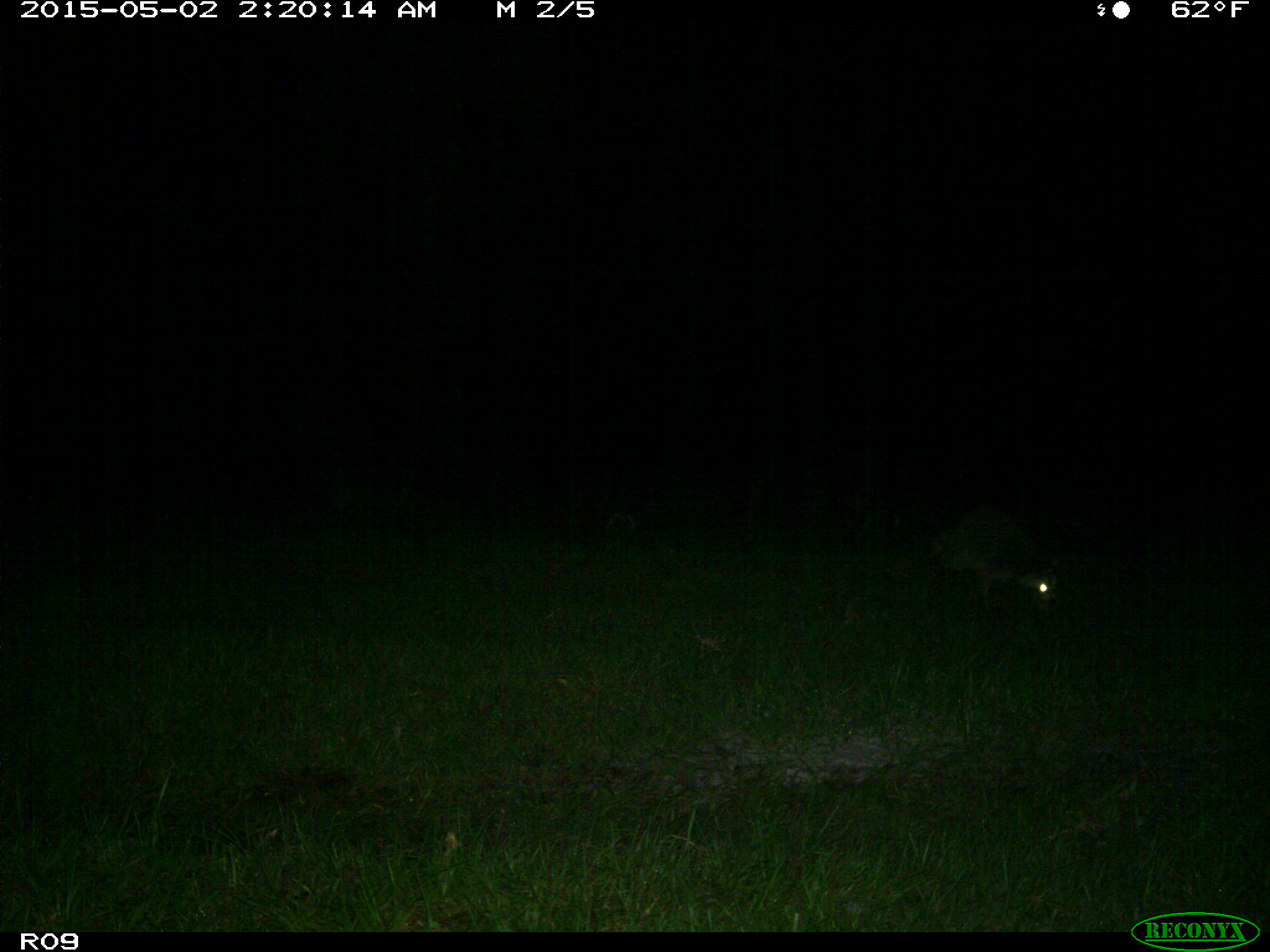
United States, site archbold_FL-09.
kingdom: Animalia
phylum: Chordata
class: Mammalia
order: Carnivora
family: Procyonidae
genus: Procyon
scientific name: Procyon lotor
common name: common raccoon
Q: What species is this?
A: Procyon lotor (common raccoon).